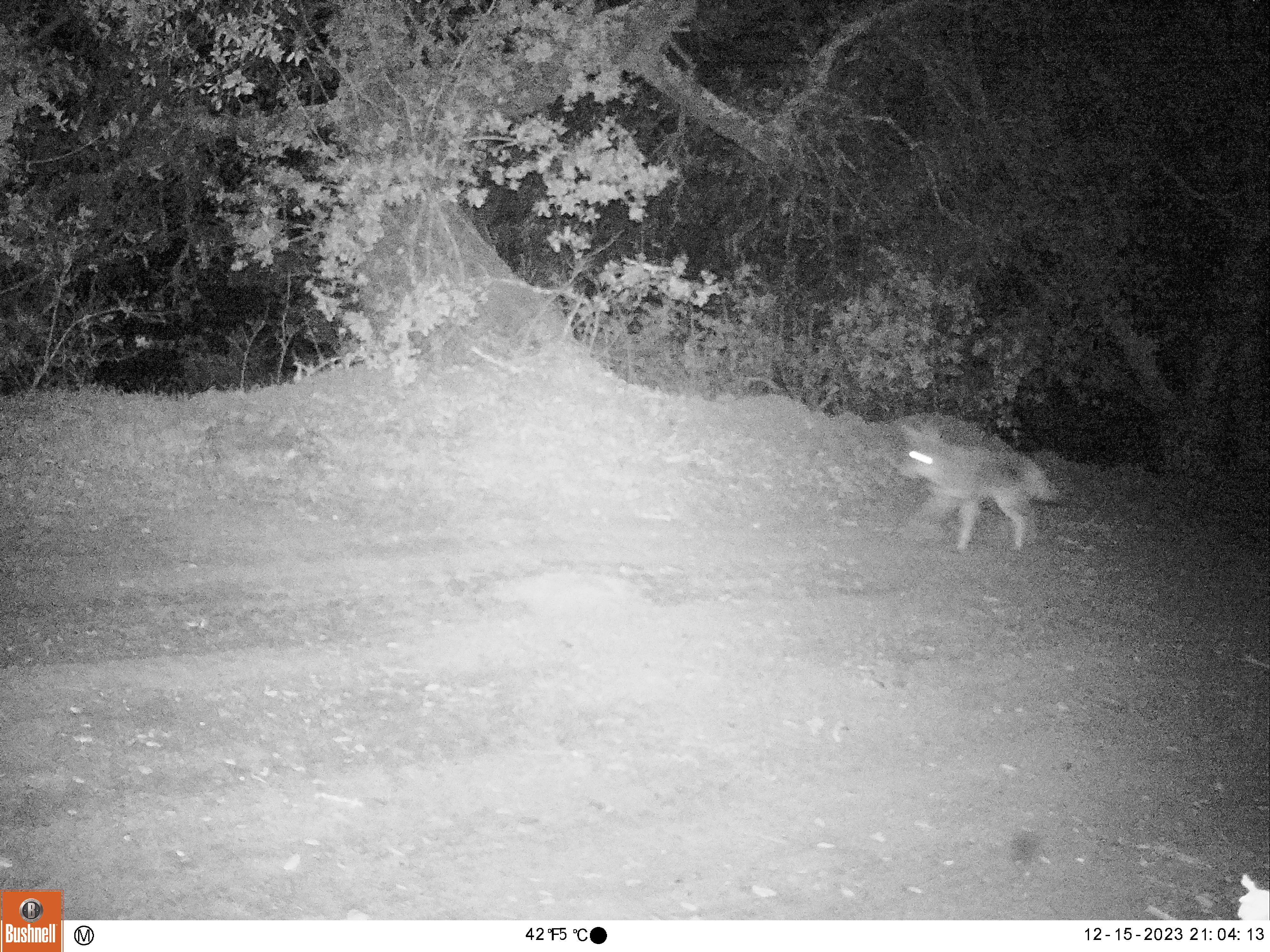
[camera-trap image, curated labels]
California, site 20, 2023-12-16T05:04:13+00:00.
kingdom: Animalia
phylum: Chordata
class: Mammalia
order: Carnivora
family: Canidae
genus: Canis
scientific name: Canis latrans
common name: coyote